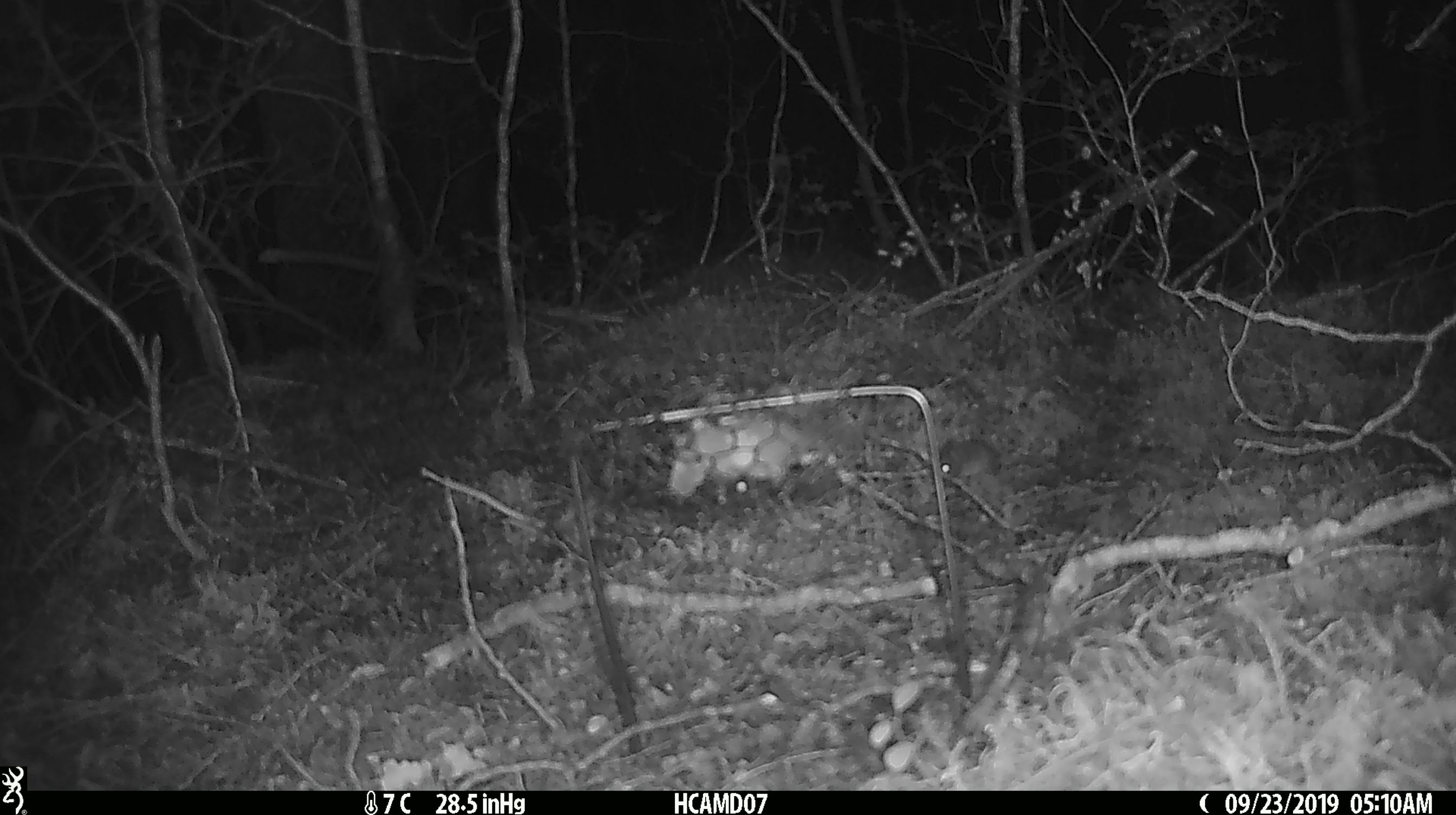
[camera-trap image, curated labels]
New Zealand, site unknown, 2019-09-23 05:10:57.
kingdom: Animalia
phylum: Chordata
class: Mammalia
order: Rodentia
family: Muridae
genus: Mus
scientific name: Mus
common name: mouse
Mouse (Mus).